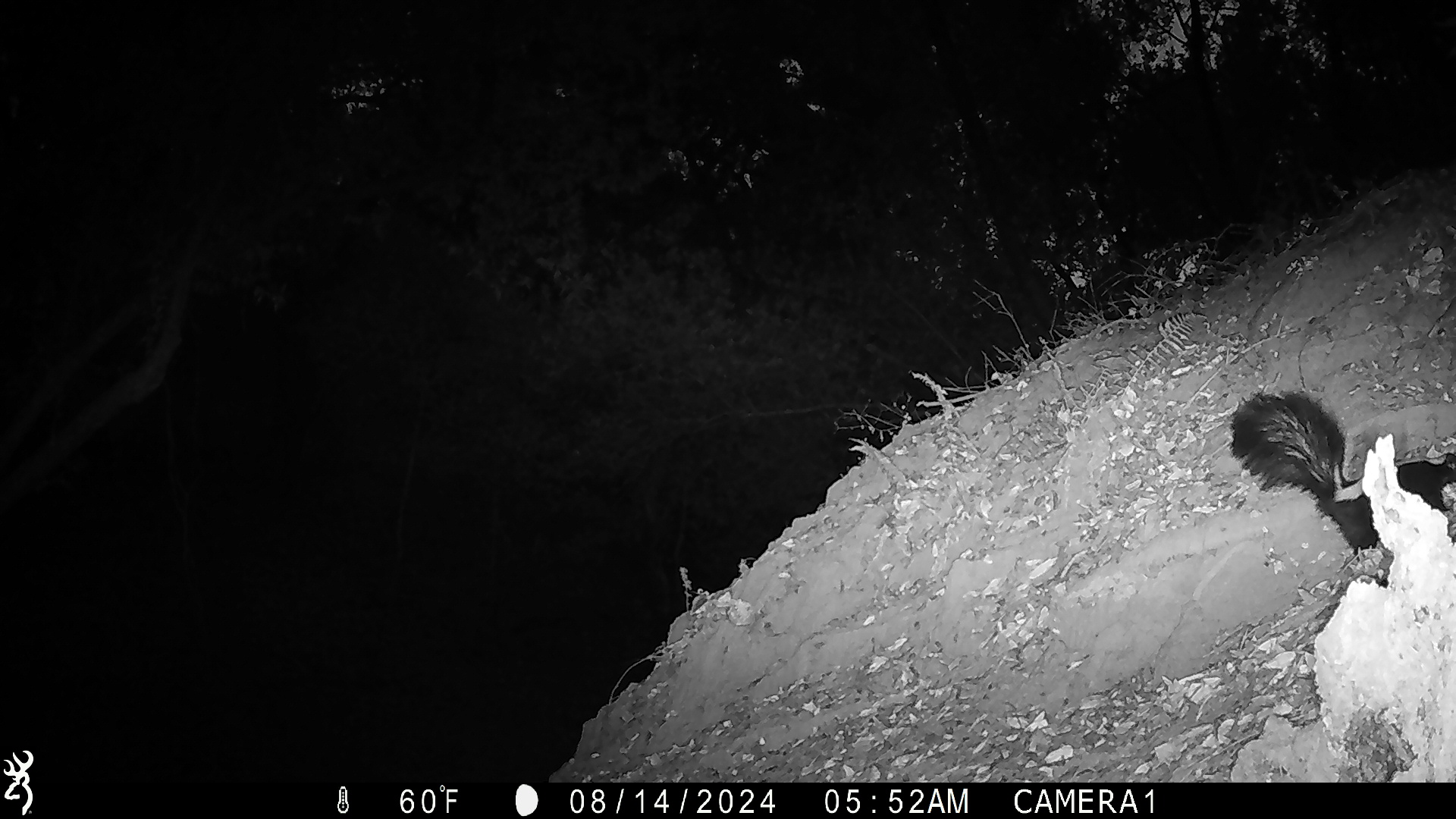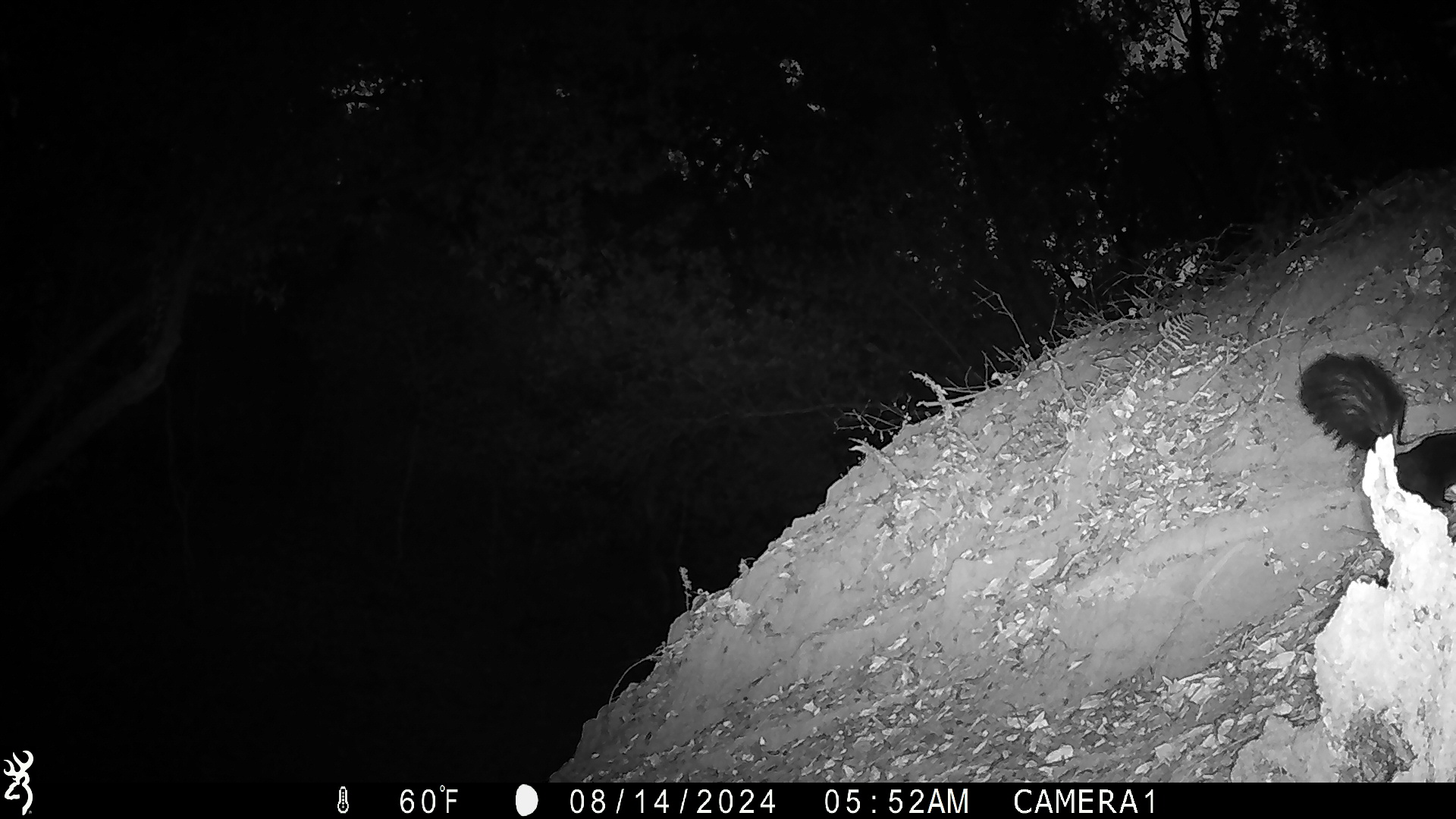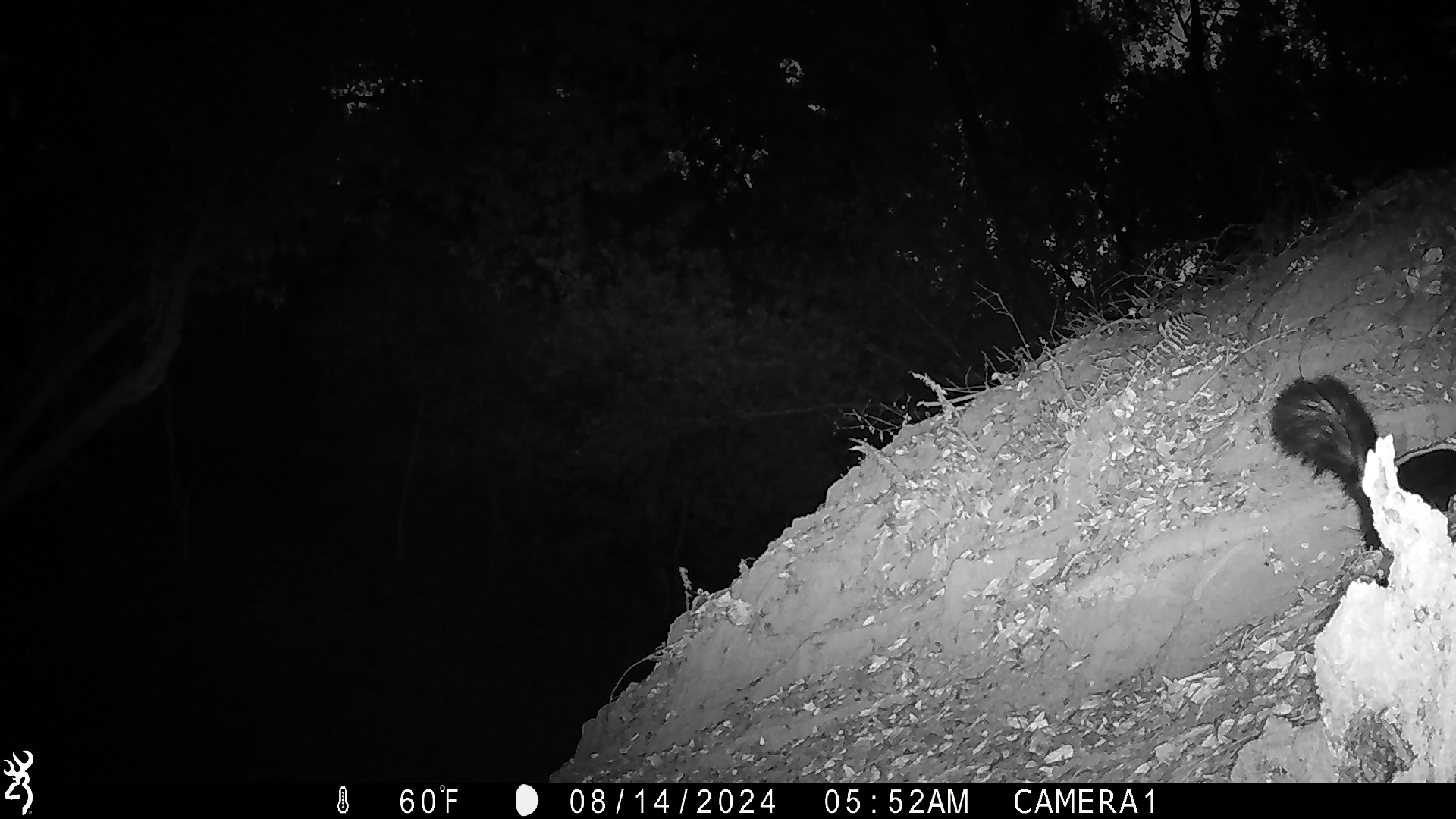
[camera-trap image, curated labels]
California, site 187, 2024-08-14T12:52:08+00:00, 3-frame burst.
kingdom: Animalia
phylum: Chordata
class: Mammalia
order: Carnivora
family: Mephitidae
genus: Mephitis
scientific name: Mephitis mephitis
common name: striped skunk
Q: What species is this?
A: Striped skunk (Mephitis mephitis).